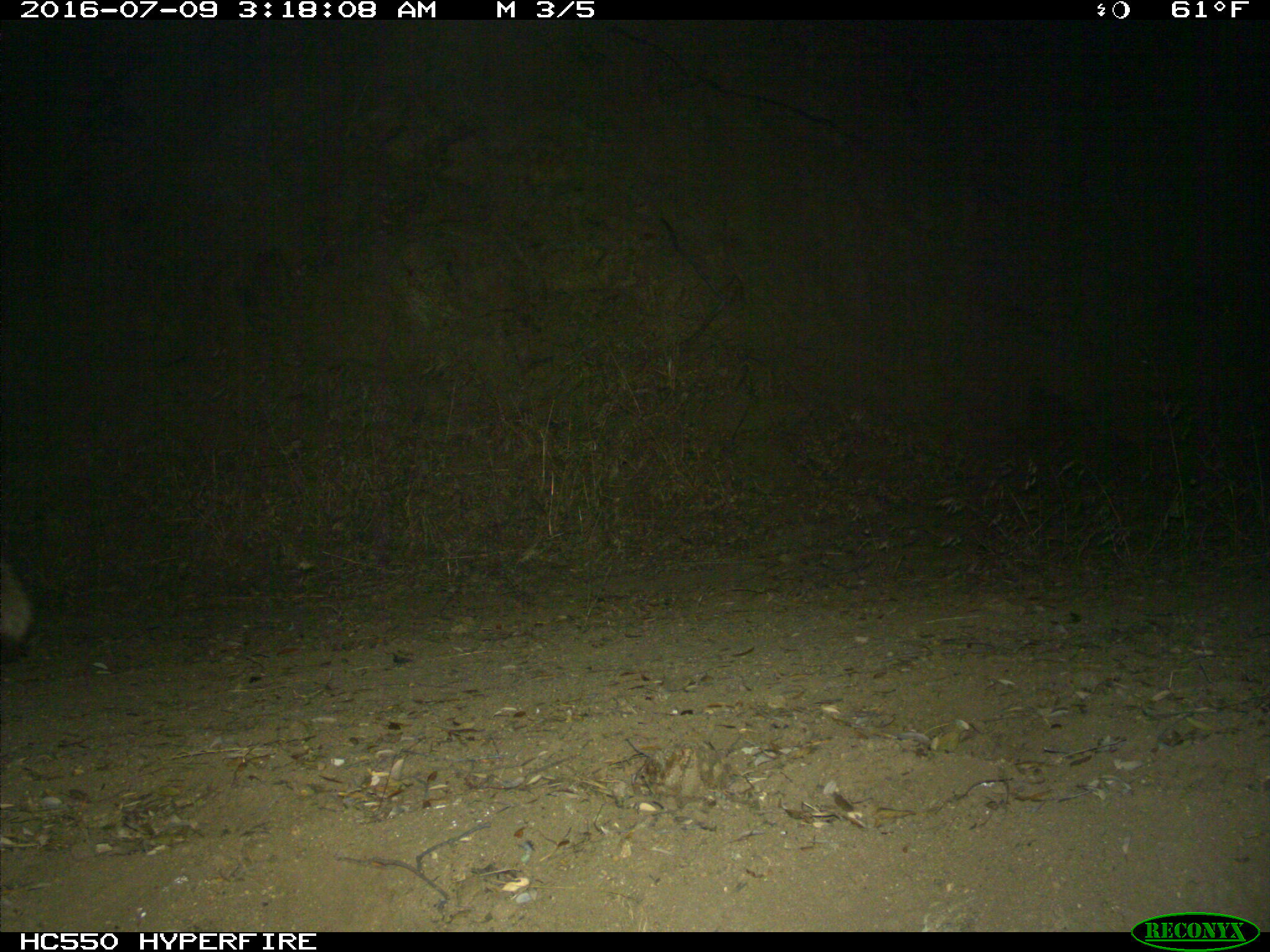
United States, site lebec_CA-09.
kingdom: Animalia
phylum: Chordata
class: Mammalia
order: Carnivora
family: Canidae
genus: Canis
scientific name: Canis latrans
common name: coyote